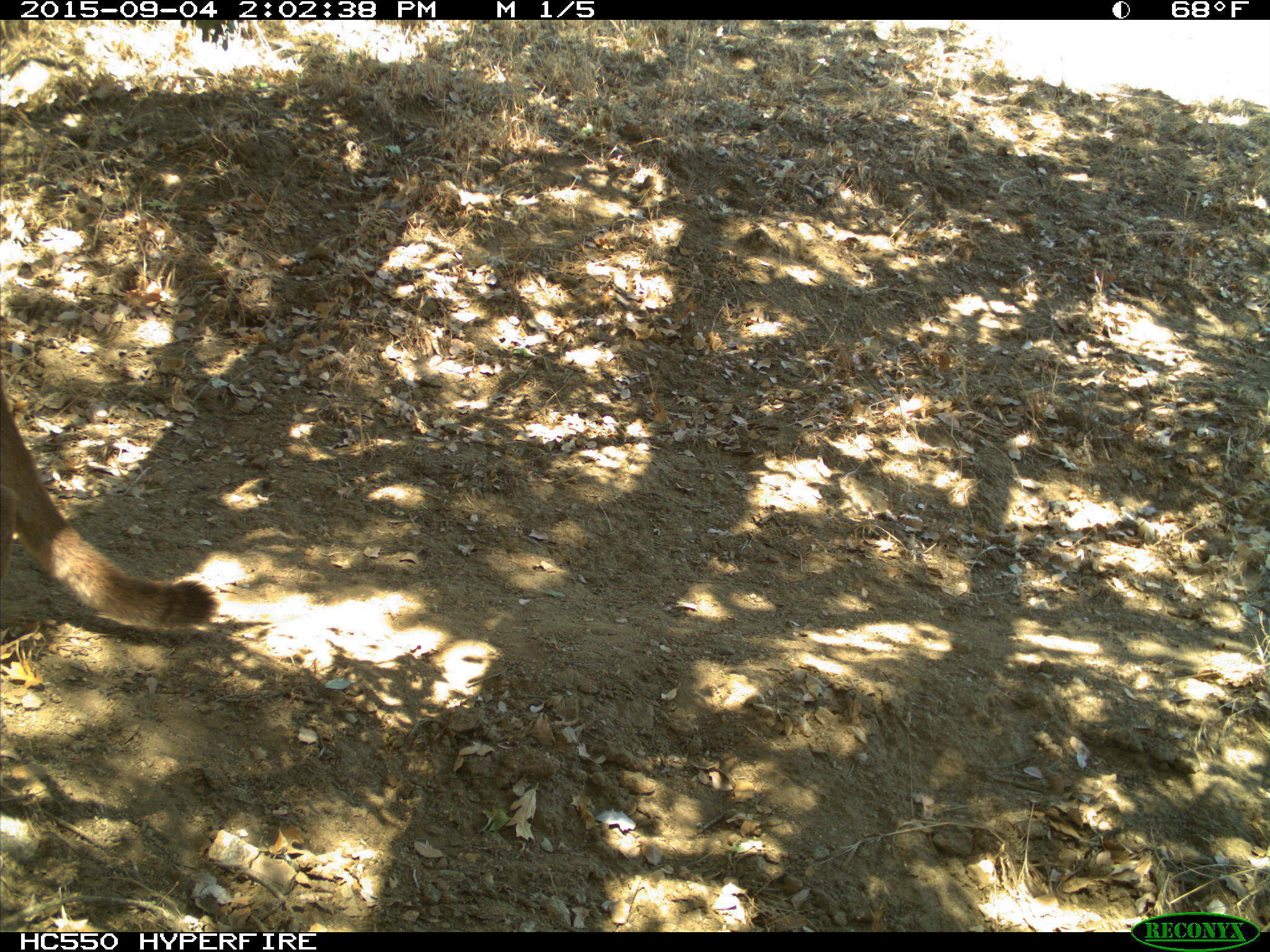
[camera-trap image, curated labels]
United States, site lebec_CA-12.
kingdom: Animalia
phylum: Chordata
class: Mammalia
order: Carnivora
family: Felidae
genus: Puma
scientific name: Puma concolor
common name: mountain lion